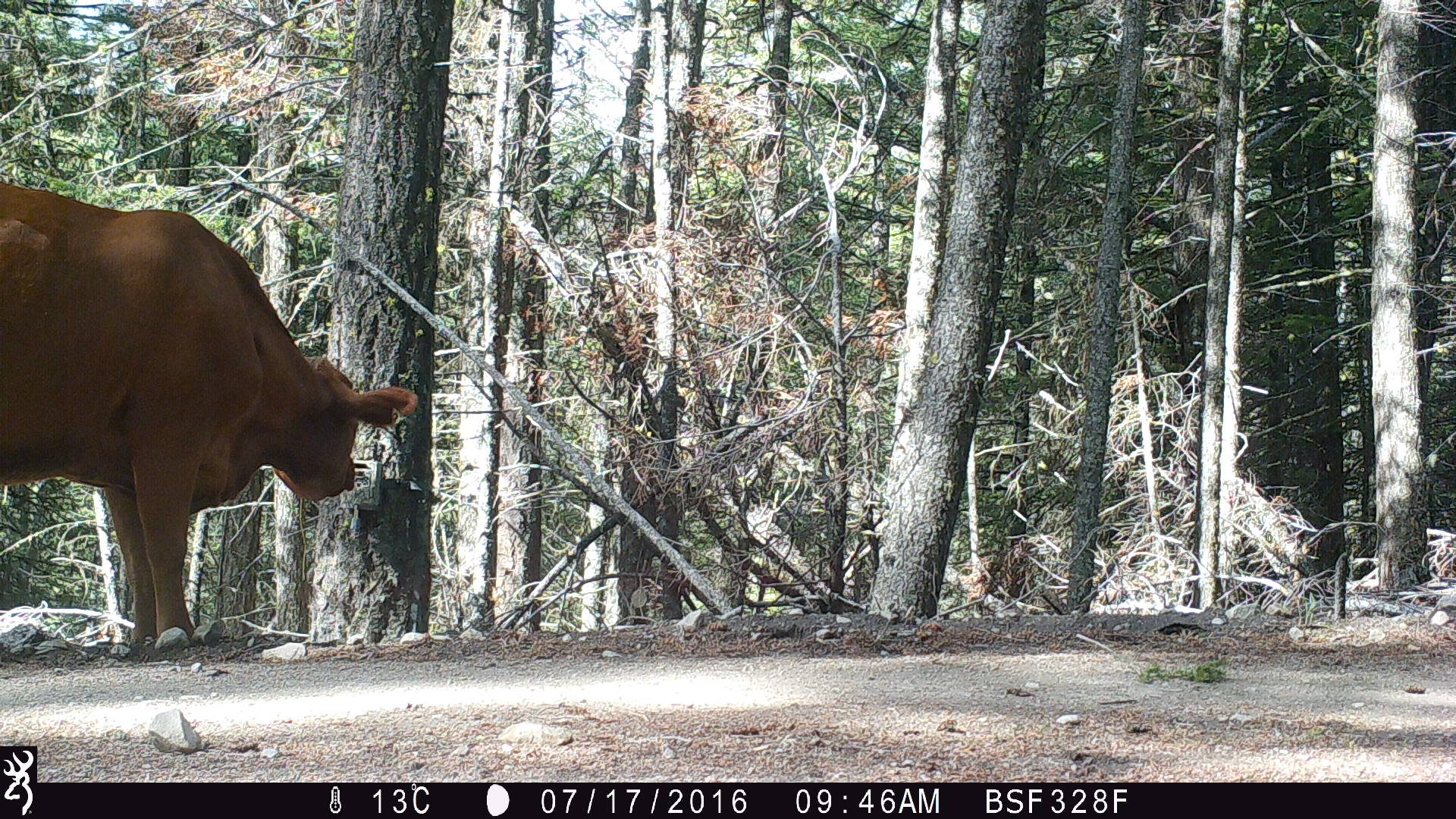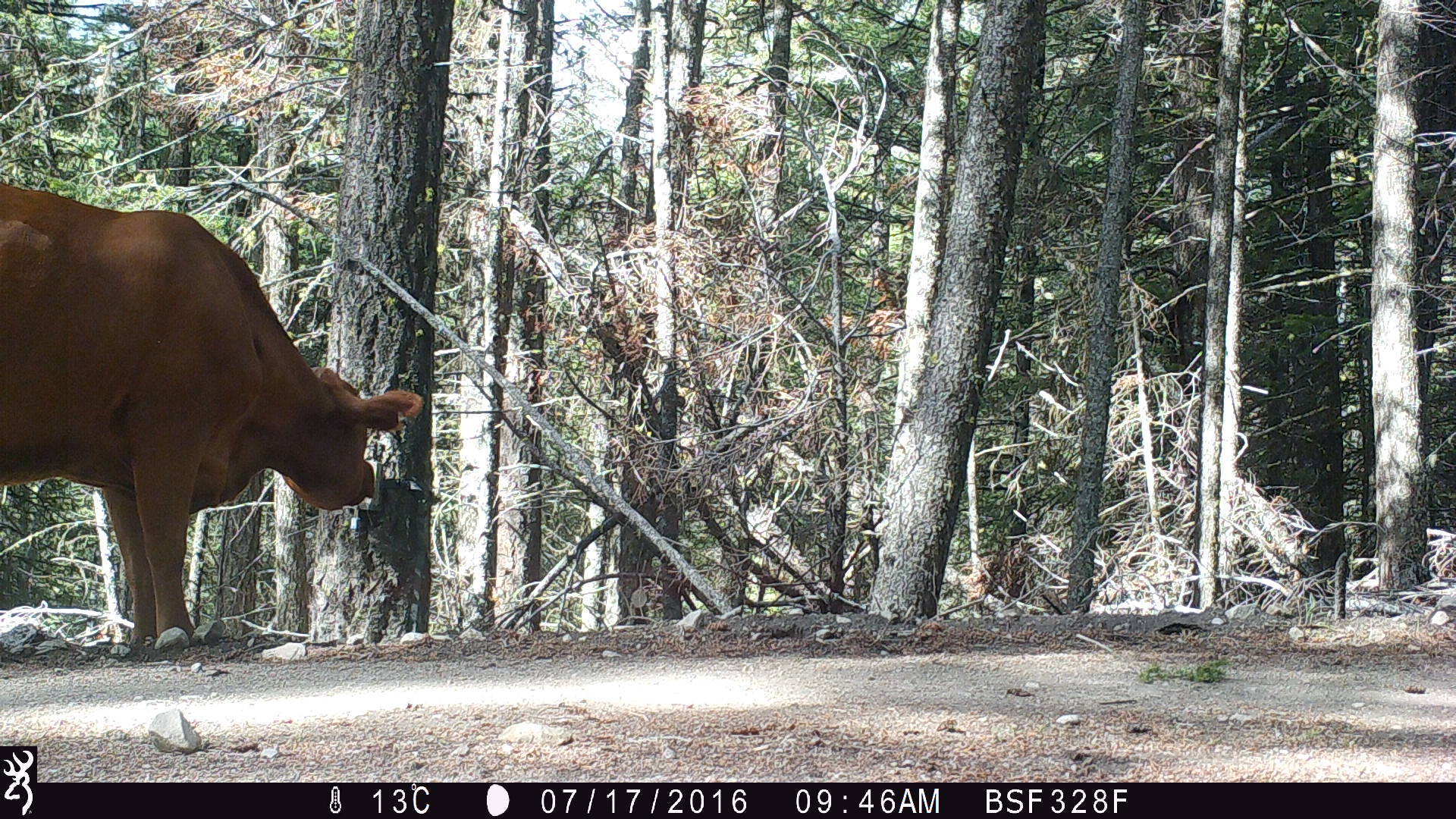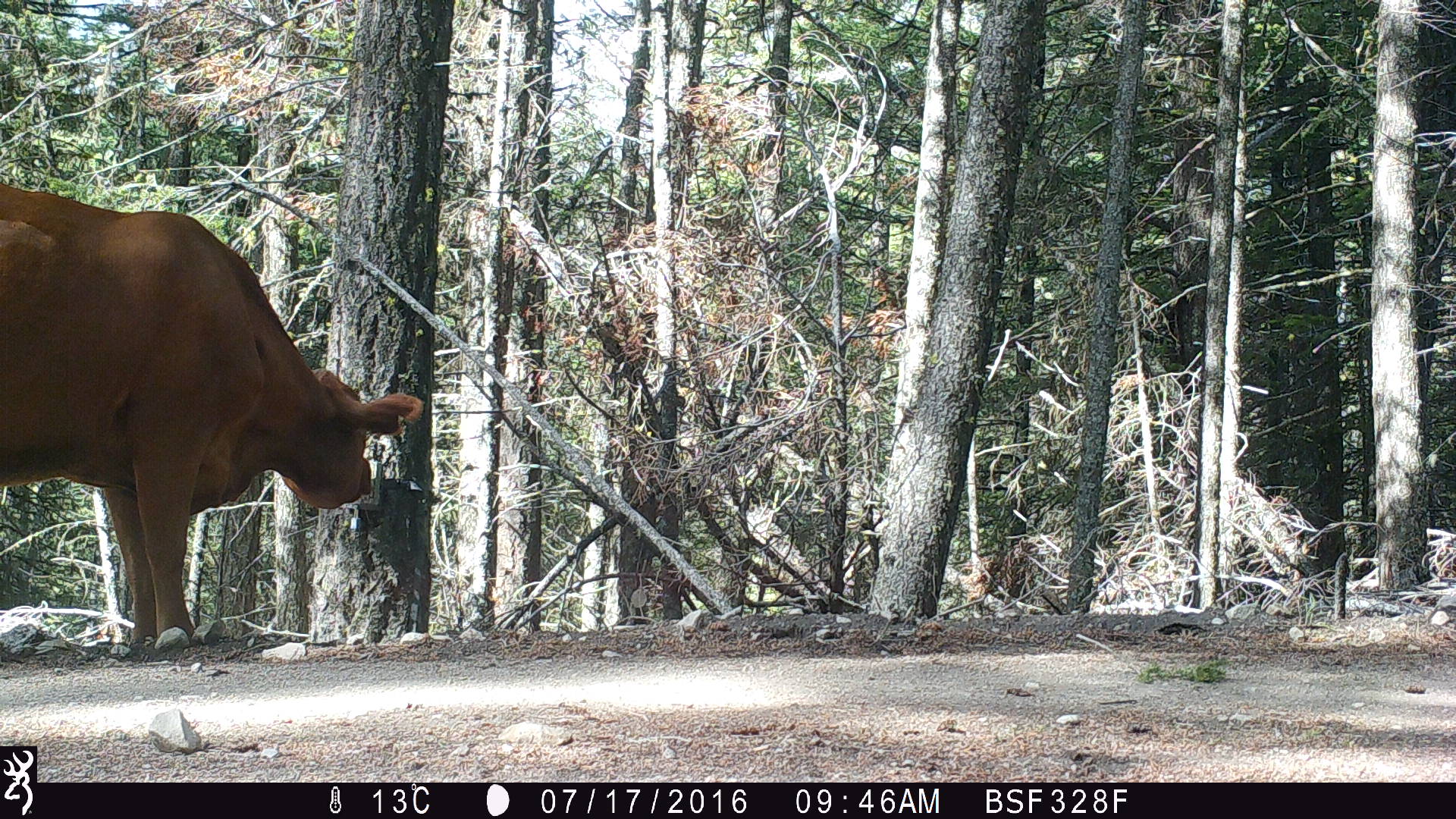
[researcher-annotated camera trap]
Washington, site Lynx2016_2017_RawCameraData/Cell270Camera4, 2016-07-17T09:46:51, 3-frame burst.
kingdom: Animalia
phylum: Chordata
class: Mammalia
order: Artiodactyla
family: Bovidae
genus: Bos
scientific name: Bos taurus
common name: domestic cattle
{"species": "domestic cattle (Bos taurus)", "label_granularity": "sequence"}